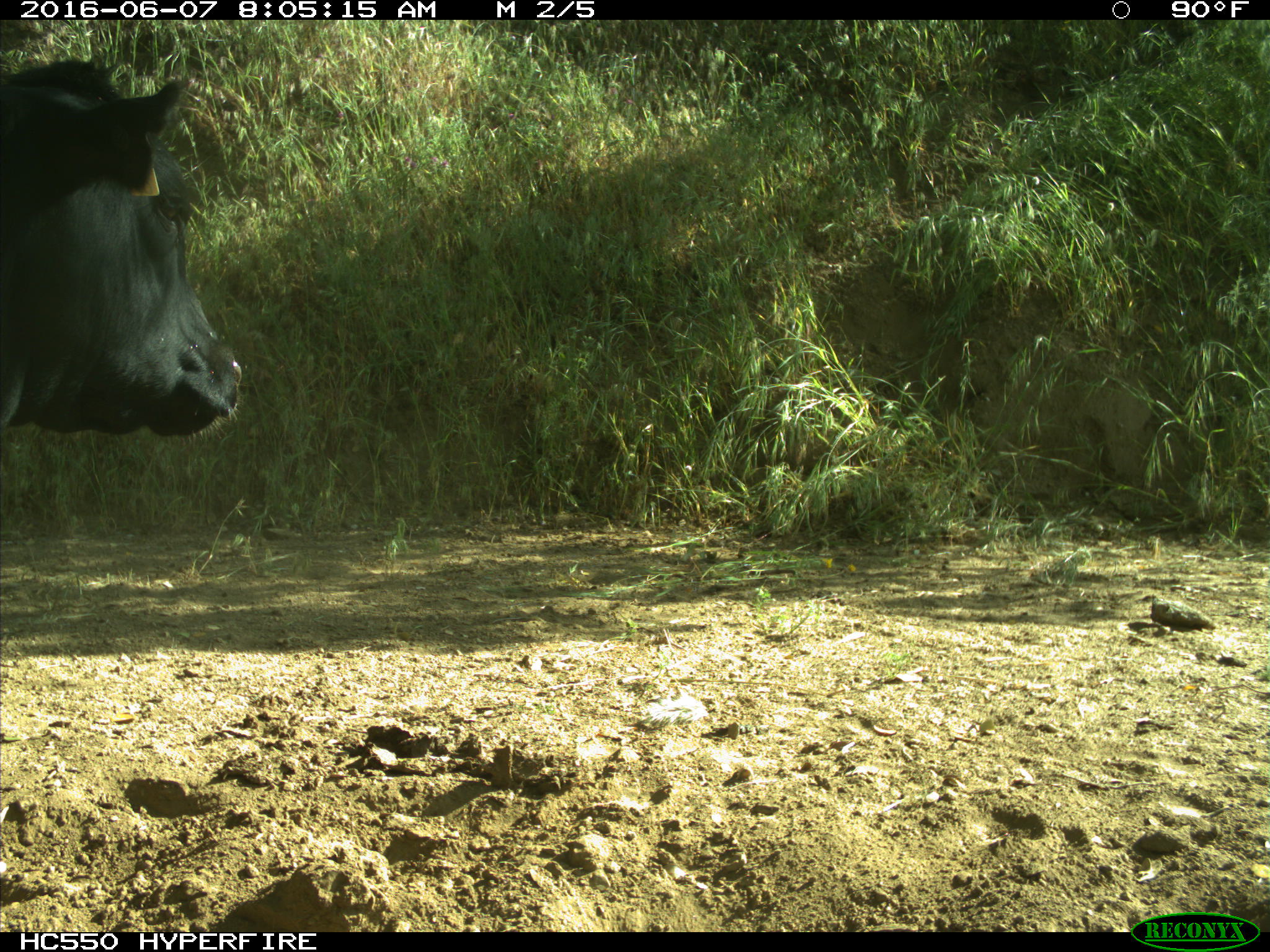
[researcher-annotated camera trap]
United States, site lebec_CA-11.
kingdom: Animalia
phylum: Chordata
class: Mammalia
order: Artiodactyla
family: Bovidae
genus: Bos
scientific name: Bos taurus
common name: domestic cow